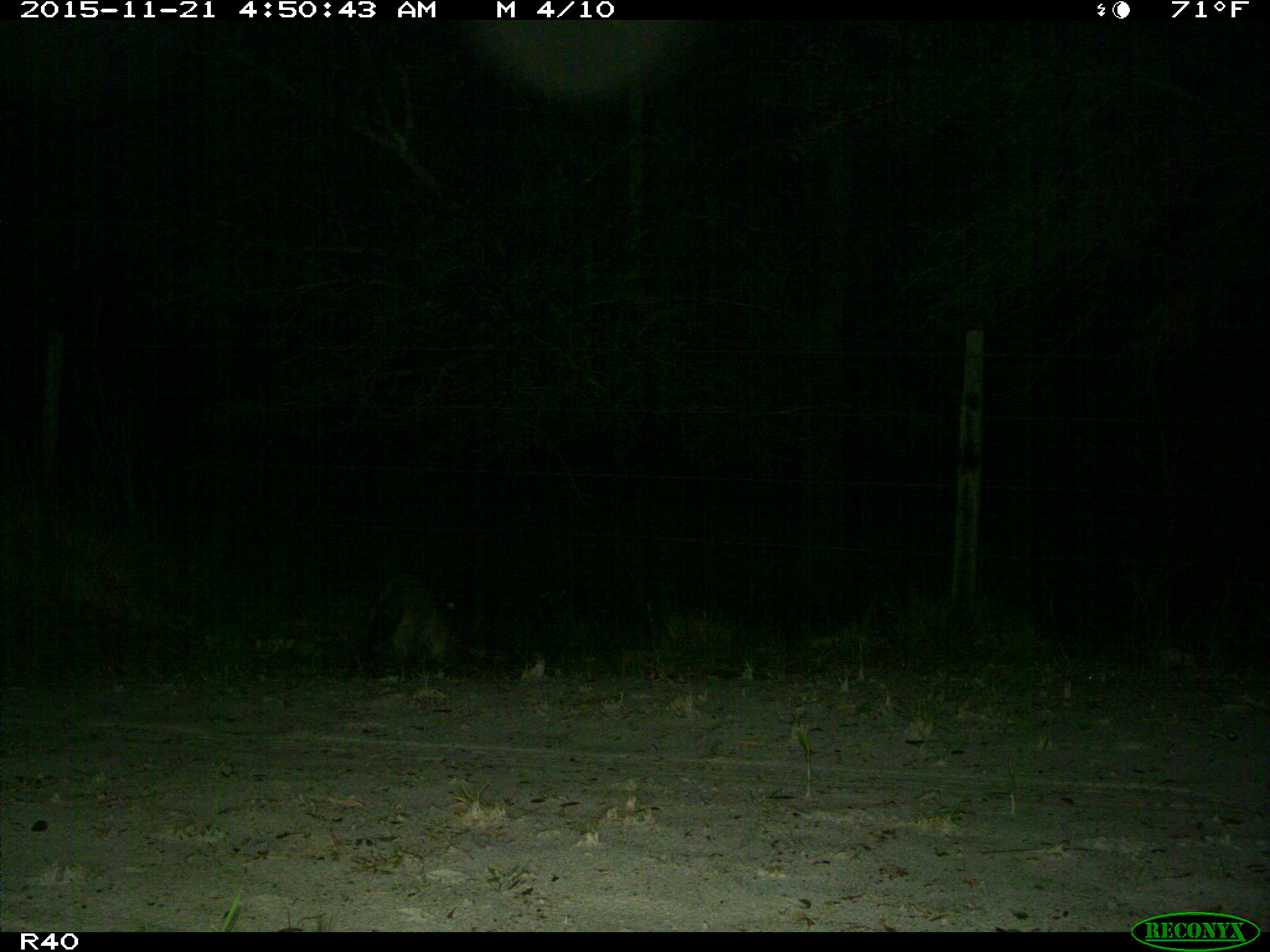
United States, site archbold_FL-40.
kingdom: Animalia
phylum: Chordata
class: Mammalia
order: Carnivora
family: Procyonidae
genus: Procyon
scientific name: Procyon lotor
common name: common raccoon